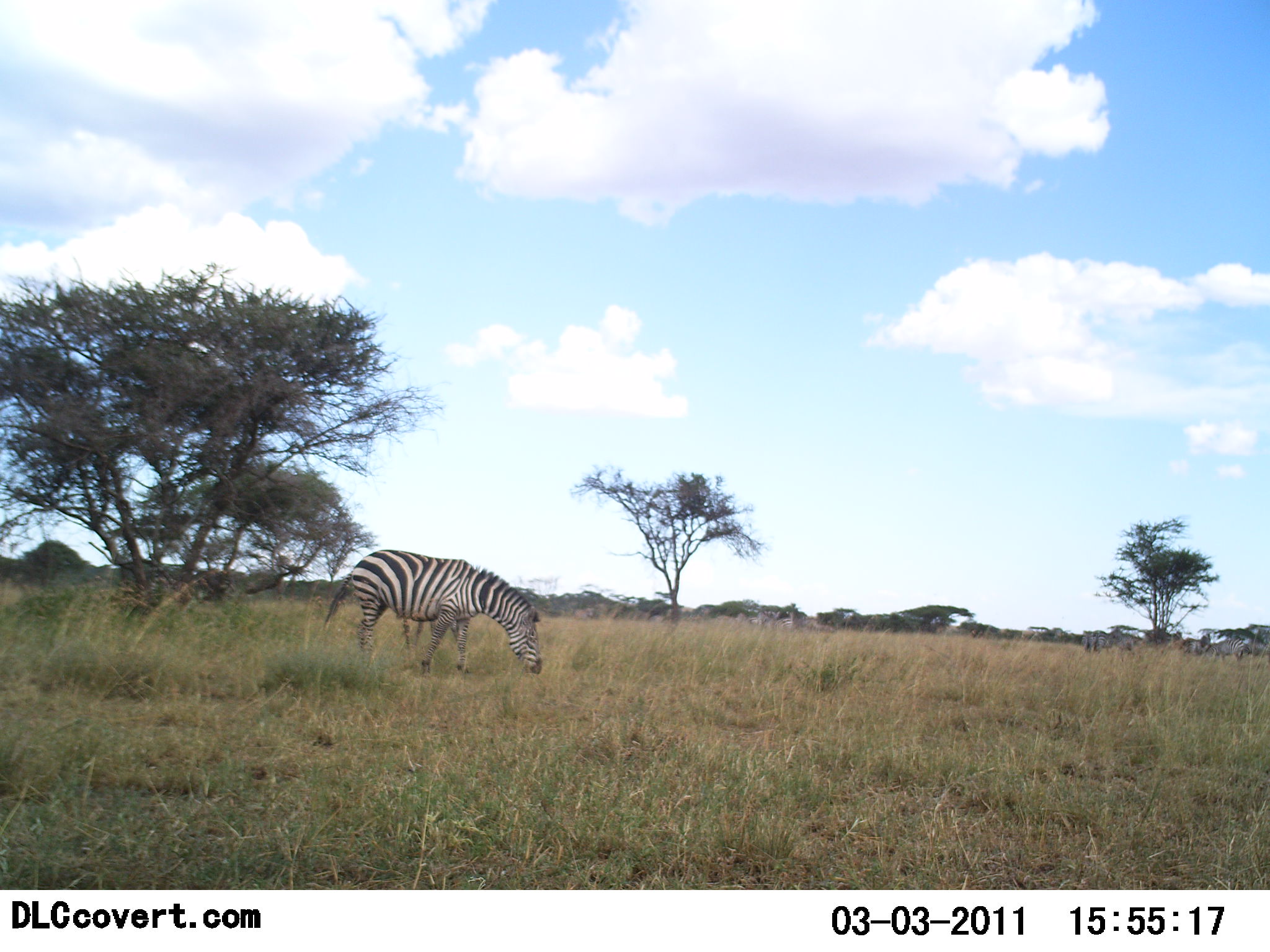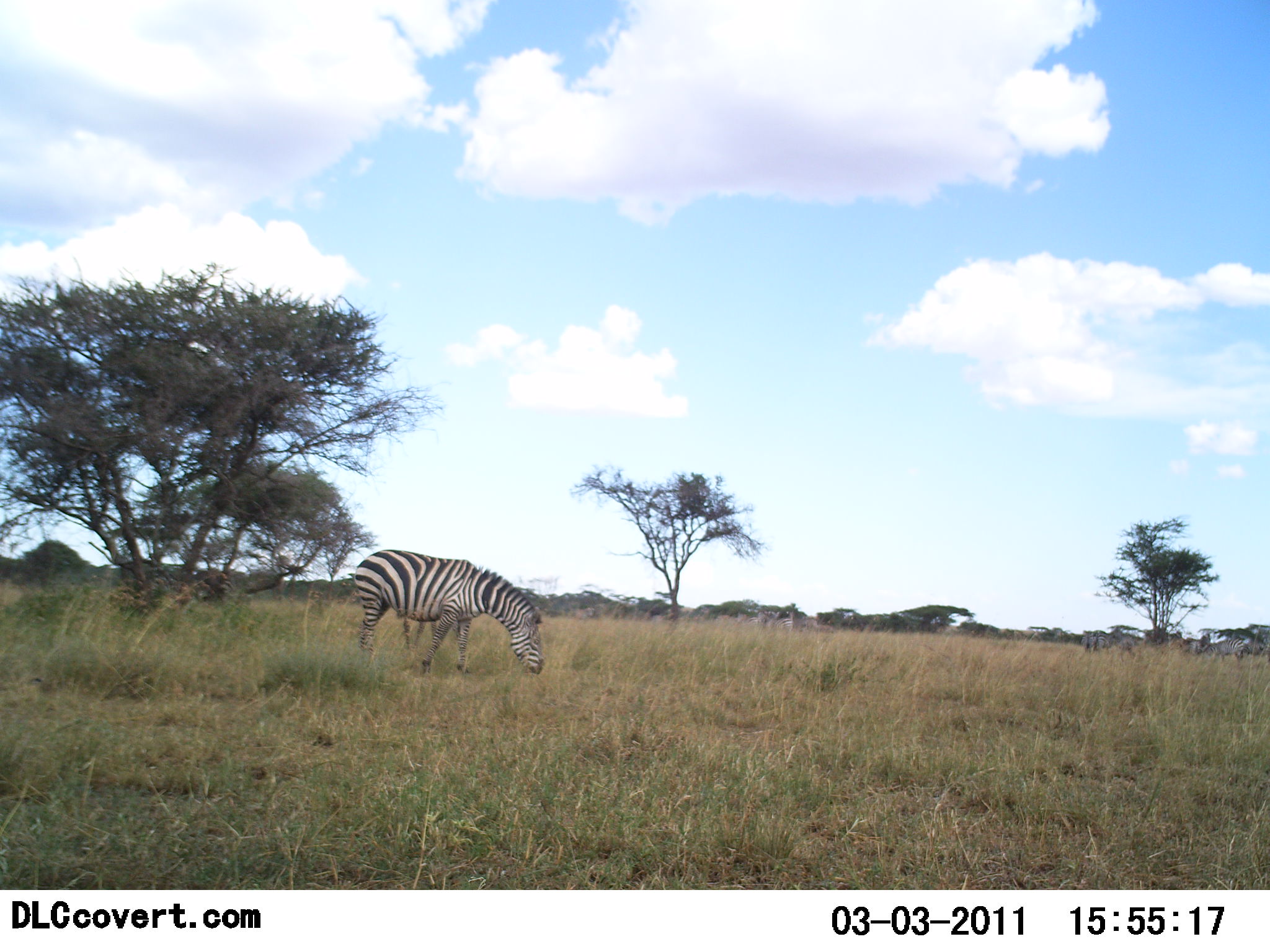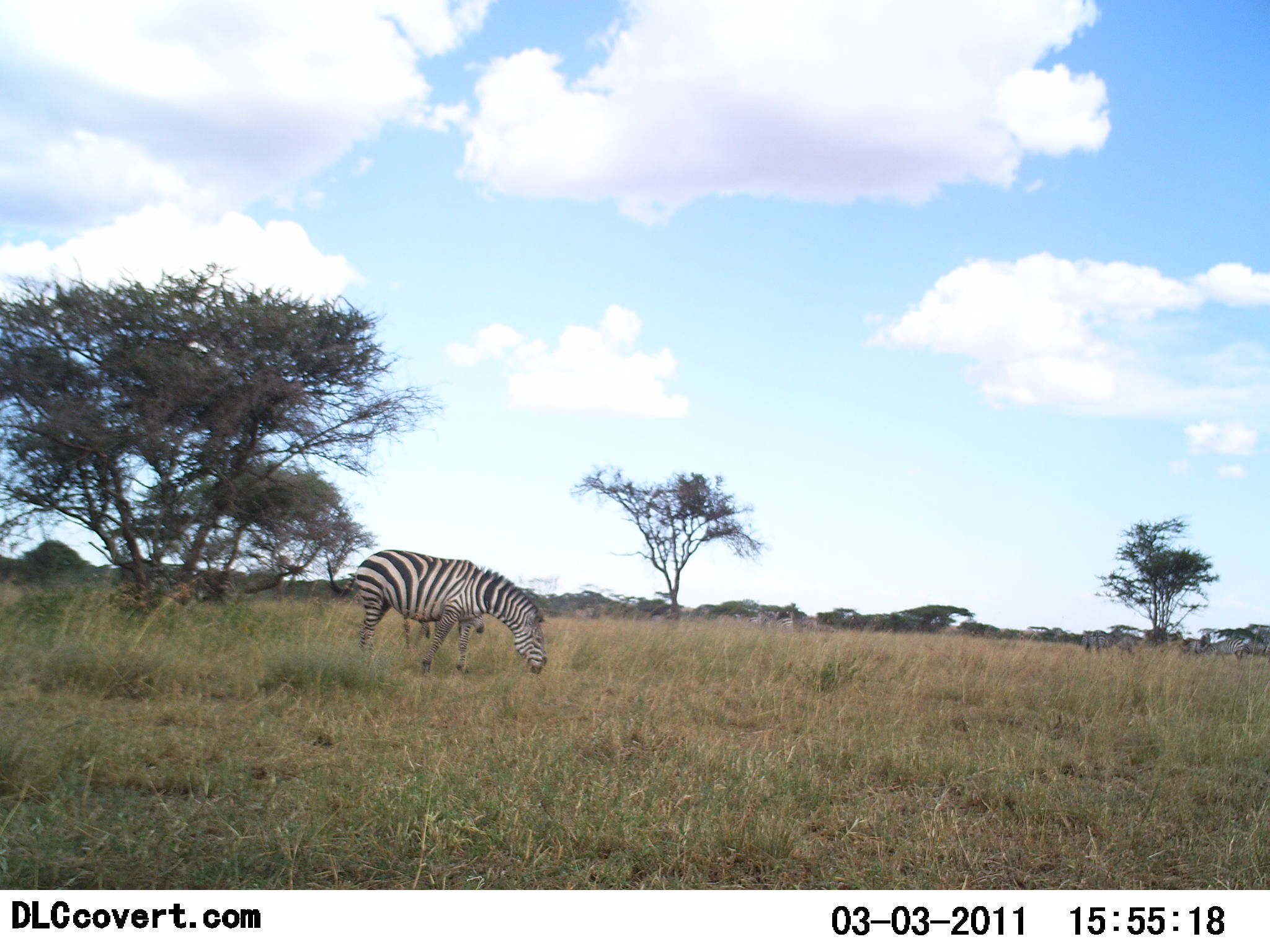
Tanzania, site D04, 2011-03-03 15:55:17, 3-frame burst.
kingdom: Animalia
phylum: Chordata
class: Mammalia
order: Perissodactyla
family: Equidae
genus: Equus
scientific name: Equus quagga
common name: plains zebra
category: zebra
Zebra (plains zebra) (Equus quagga), count 2. Behavior (volunteer vote fractions): standing 45%, resting 0%, moving 9%, interacting 0%. Young present (vote fraction): 0%. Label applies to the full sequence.